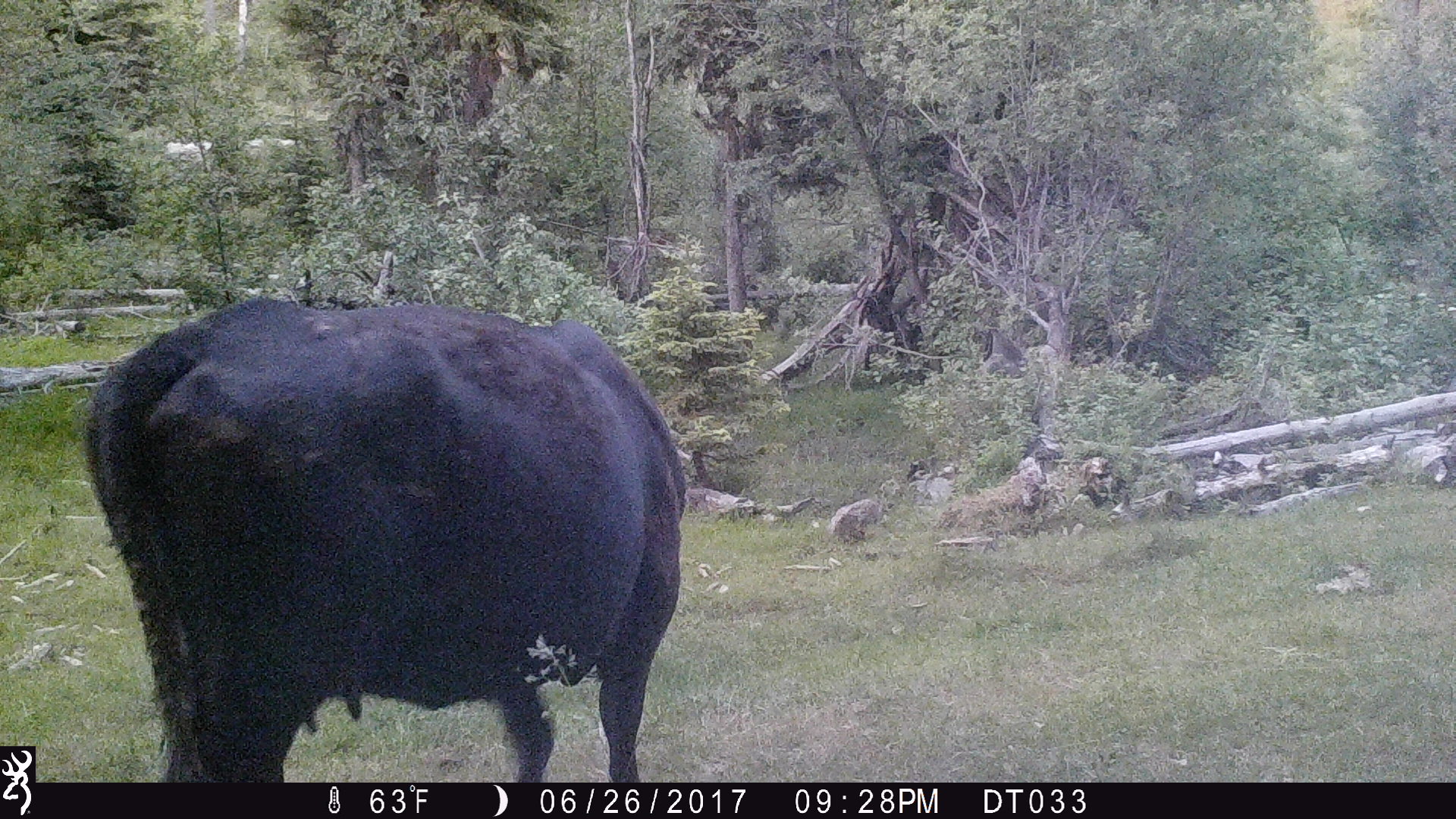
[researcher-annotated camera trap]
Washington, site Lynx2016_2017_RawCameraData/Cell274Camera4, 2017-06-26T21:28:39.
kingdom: Animalia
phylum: Chordata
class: Mammalia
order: Artiodactyla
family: Bovidae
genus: Bos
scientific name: Bos taurus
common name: domestic cattle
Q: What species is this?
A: Domestic cattle (Bos taurus).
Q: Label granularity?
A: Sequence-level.